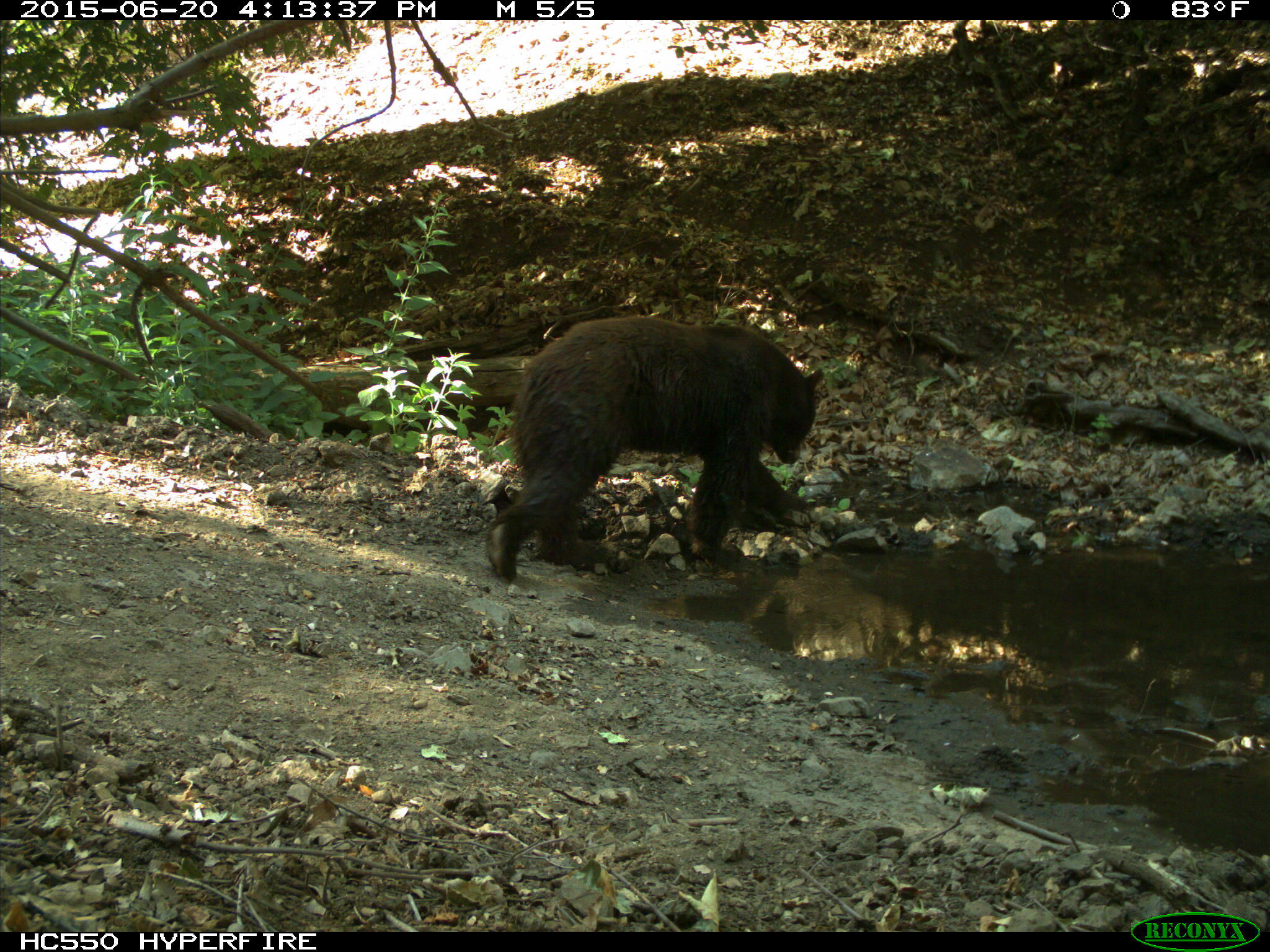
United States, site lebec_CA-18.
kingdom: Animalia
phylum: Chordata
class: Mammalia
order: Carnivora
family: Ursidae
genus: Ursus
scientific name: Ursus americanus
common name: american black bear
Ursus americanus (american black bear).